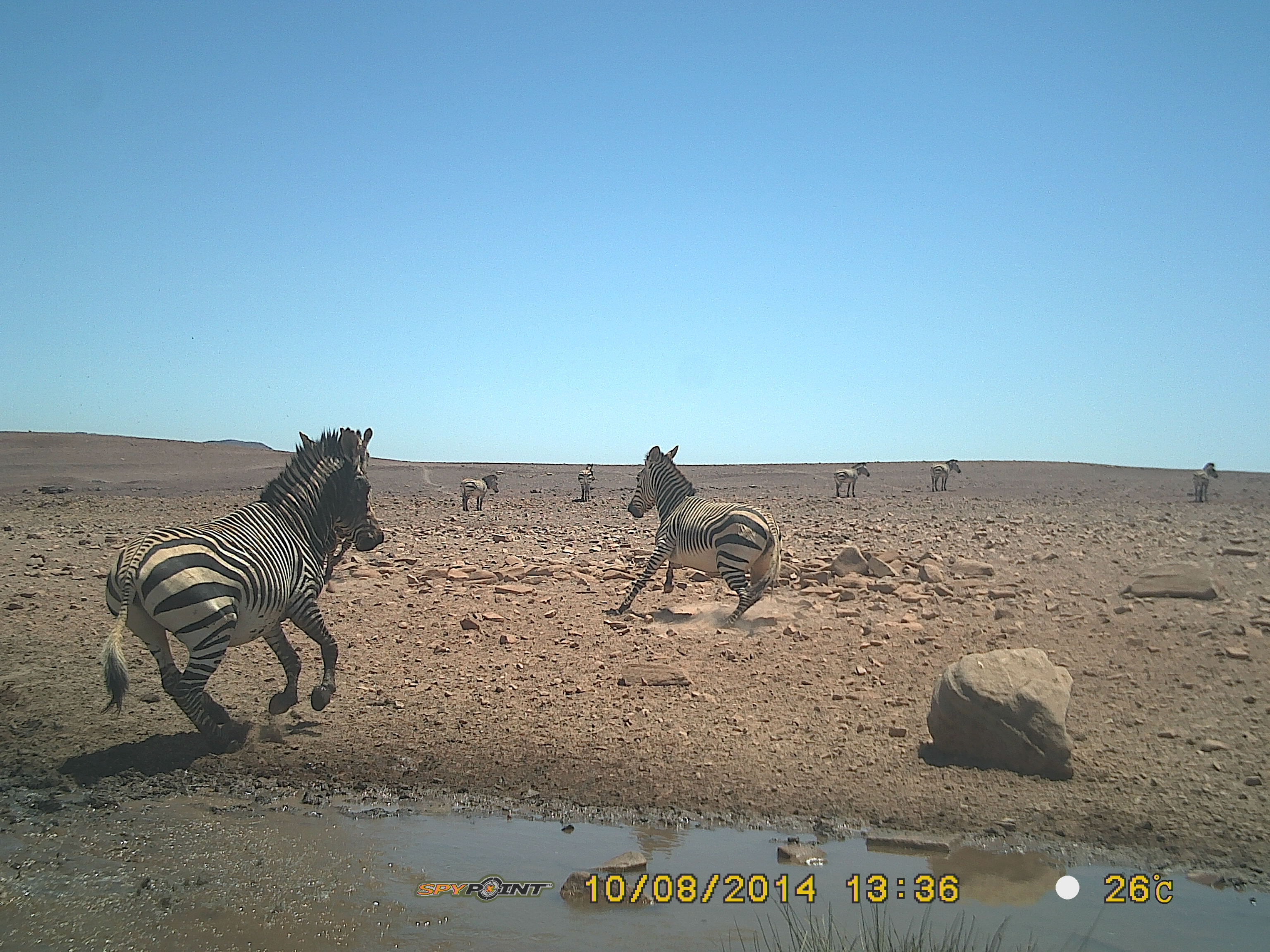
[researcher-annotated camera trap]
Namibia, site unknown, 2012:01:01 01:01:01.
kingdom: Animalia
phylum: Chordata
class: Mammalia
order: Perissodactyla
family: Equidae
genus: Equus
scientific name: Equus zebra hartmannae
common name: hartmann's mountain zebra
Equus zebra hartmannae (hartmann's mountain zebra).